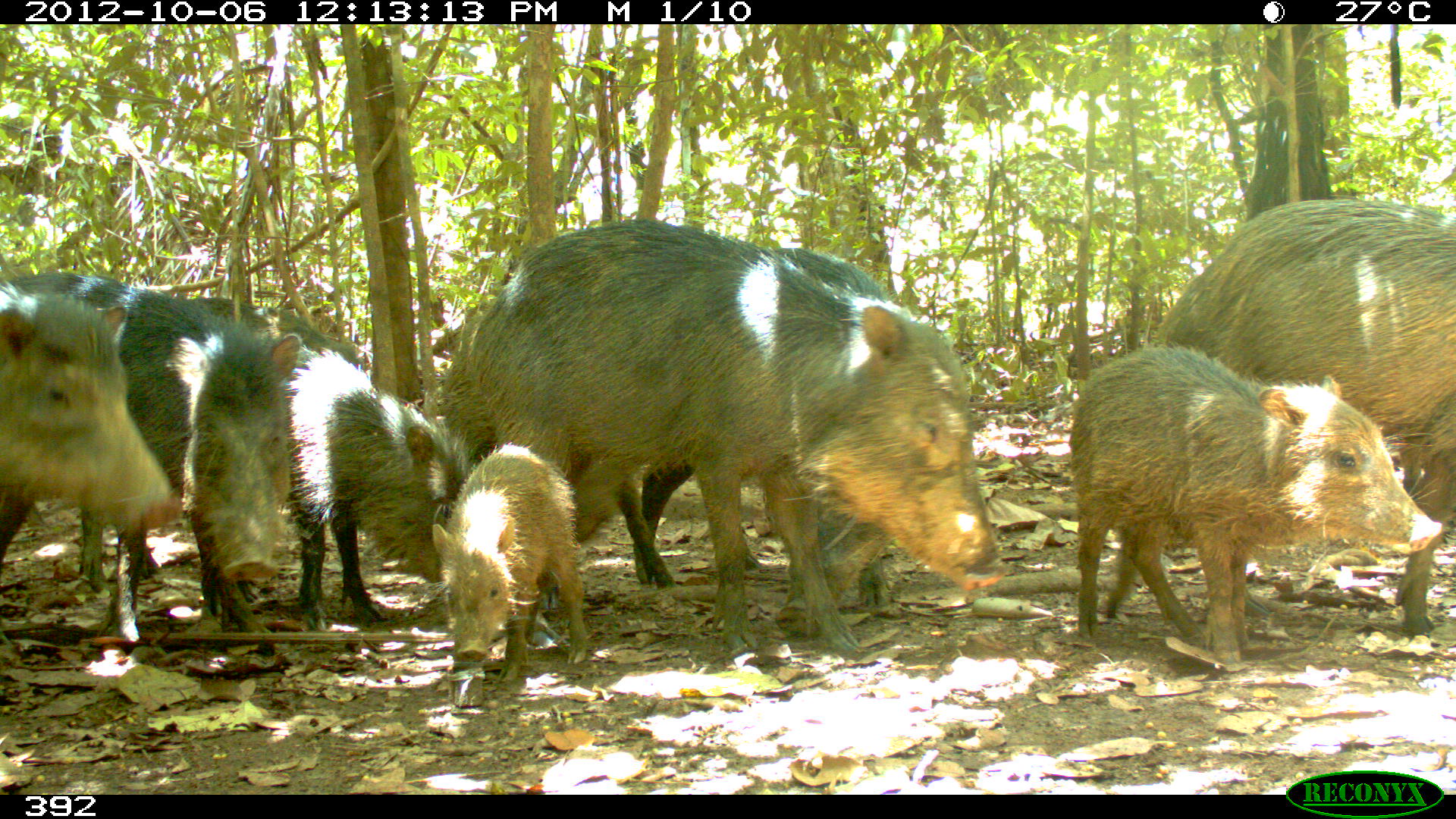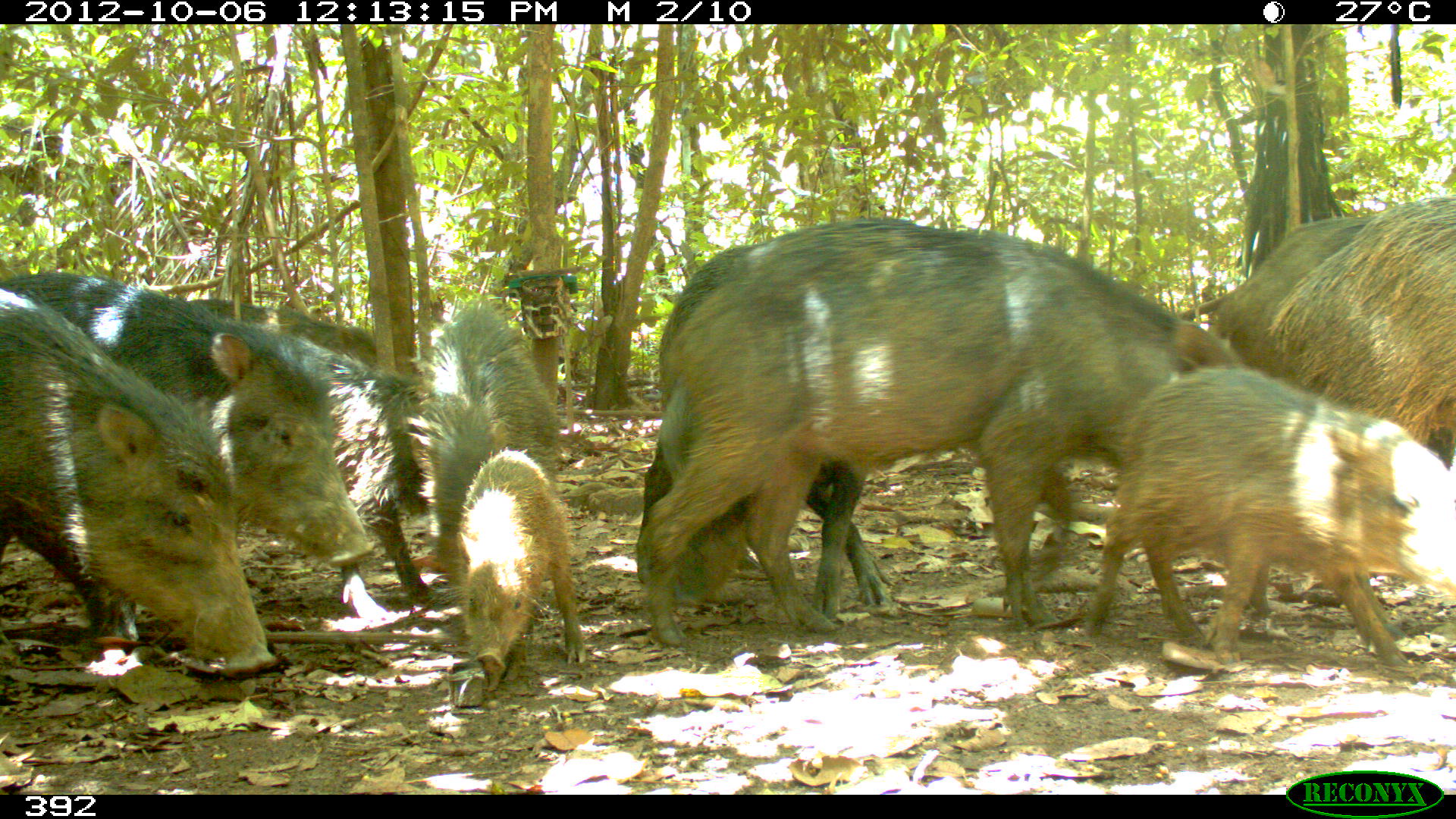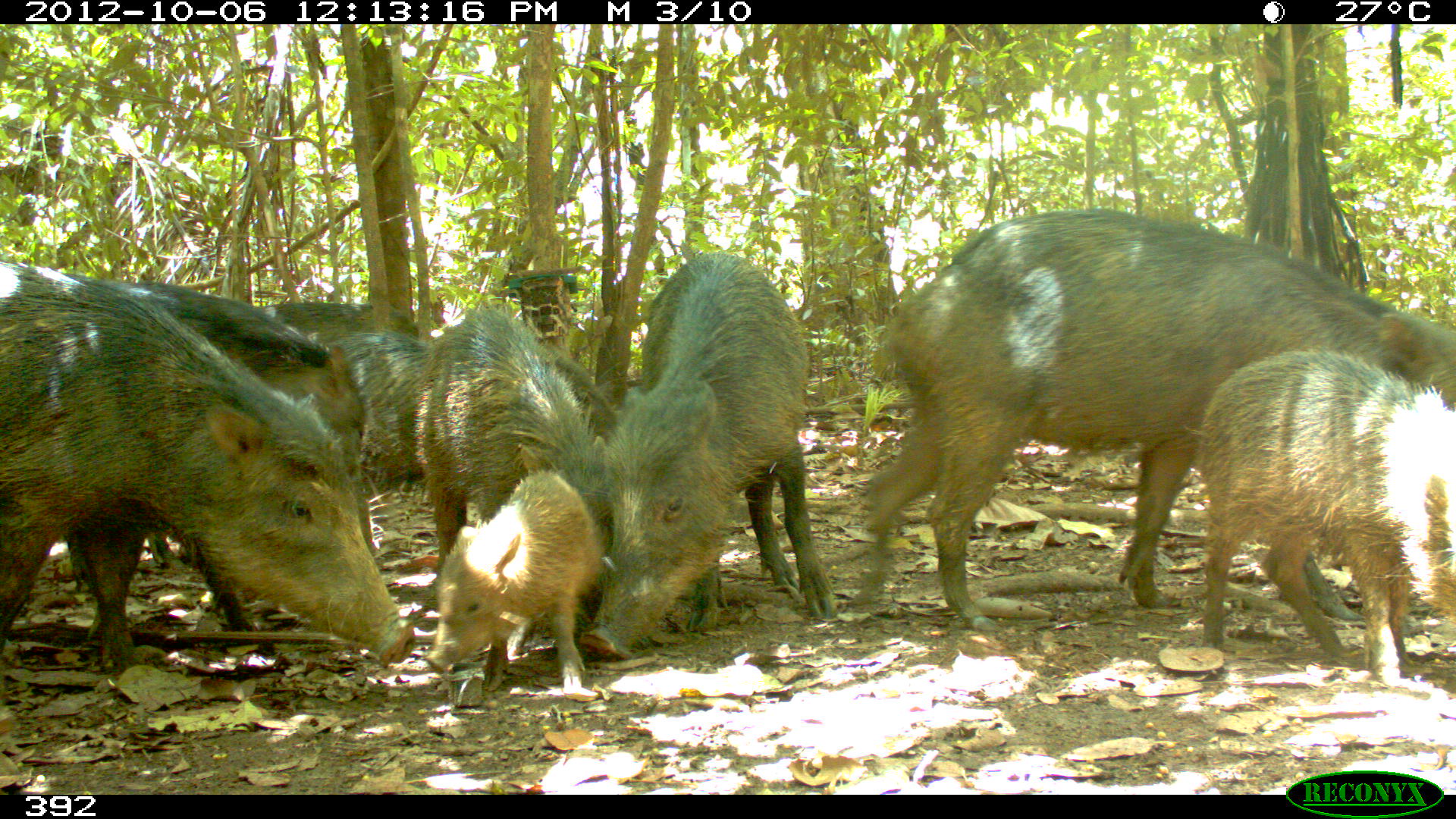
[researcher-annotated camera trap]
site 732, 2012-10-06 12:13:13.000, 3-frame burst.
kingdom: Animalia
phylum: Chordata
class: Mammalia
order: Artiodactyla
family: Tayassuidae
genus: Tayassu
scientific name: Tayassu pecari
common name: white-lipped peccary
Tayassu pecari (white-lipped peccary).